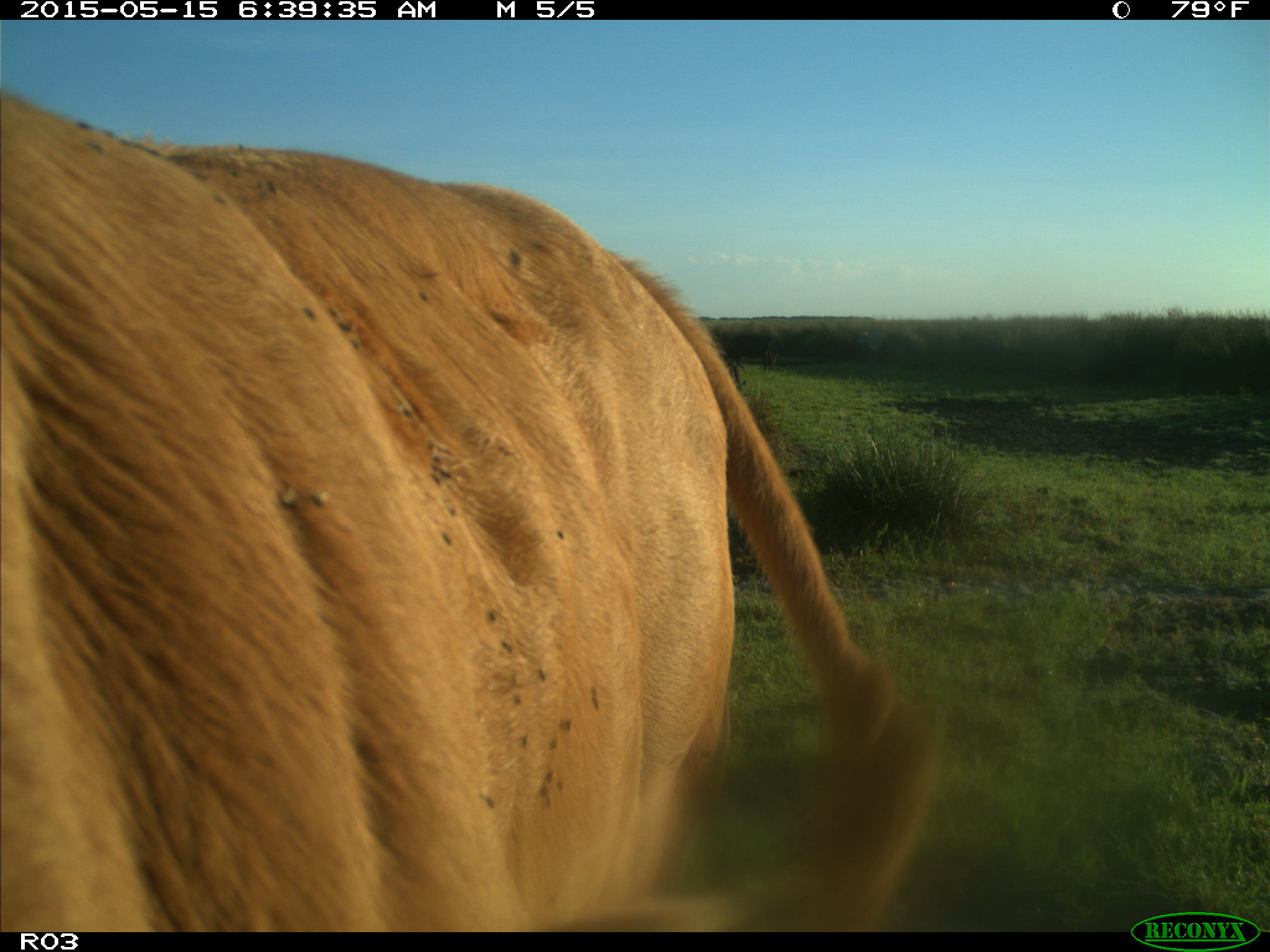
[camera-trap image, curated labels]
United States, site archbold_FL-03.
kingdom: Animalia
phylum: Chordata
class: Mammalia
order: Artiodactyla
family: Bovidae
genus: Bos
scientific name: Bos taurus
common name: domestic cow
Bos taurus (domestic cow).